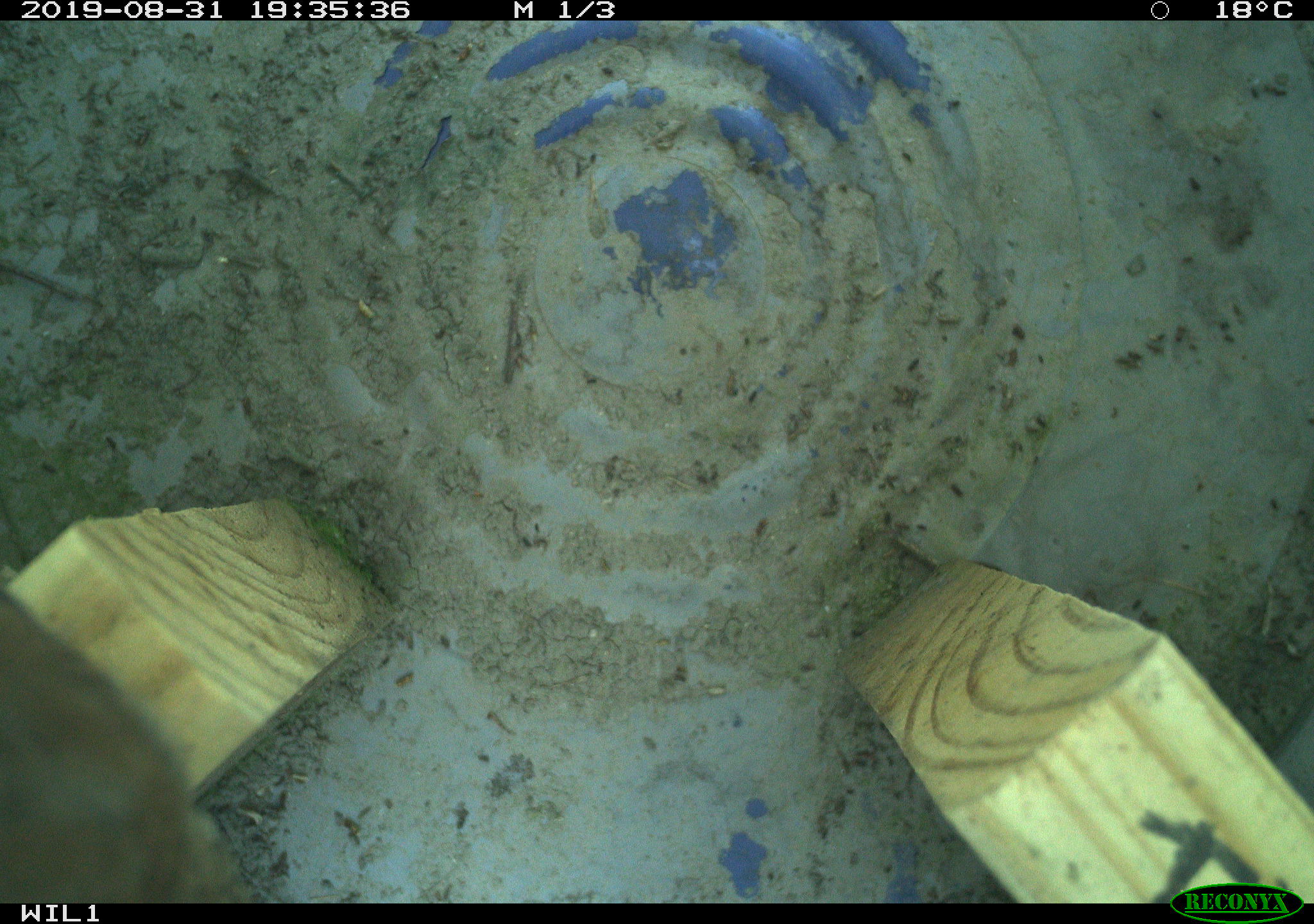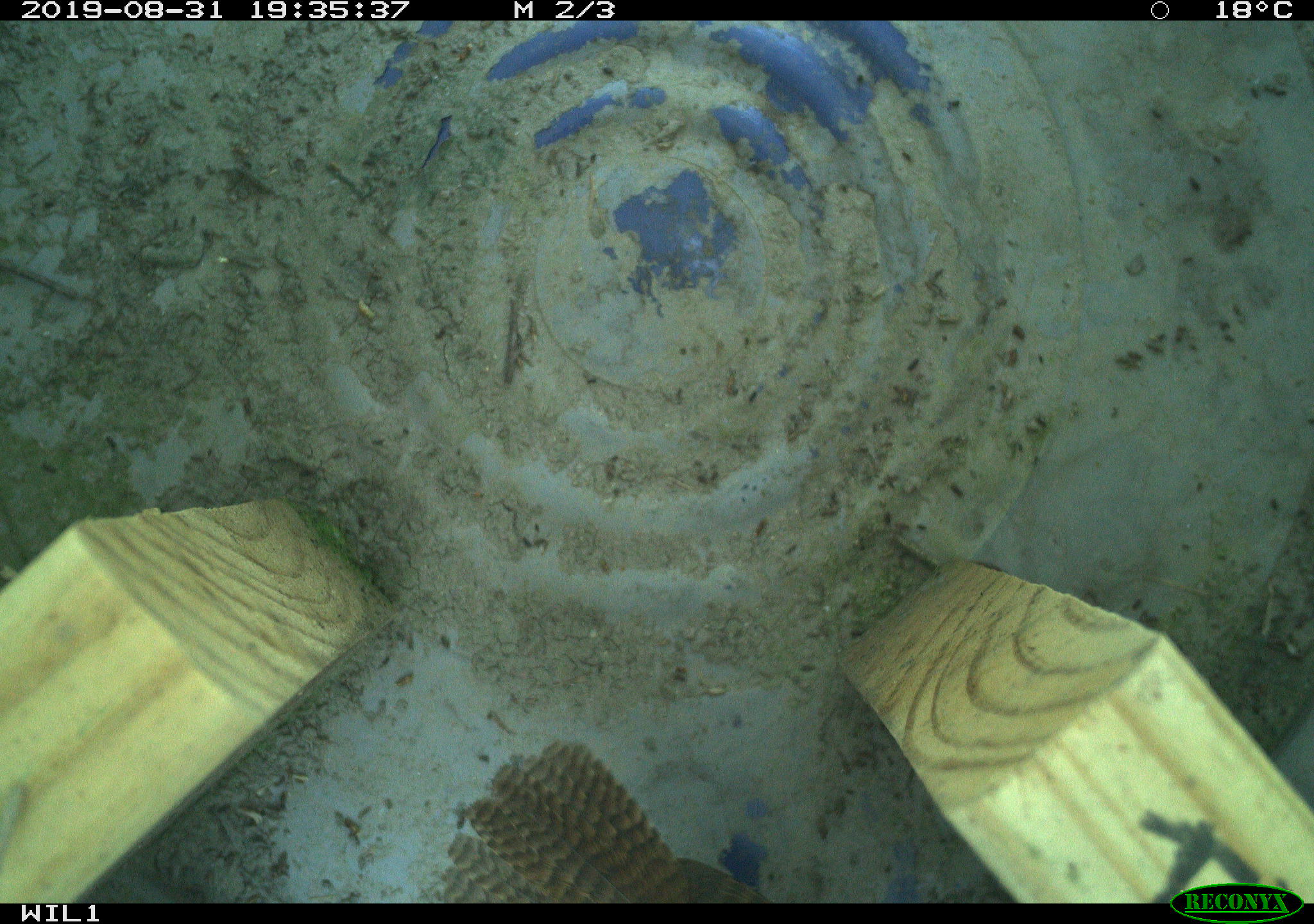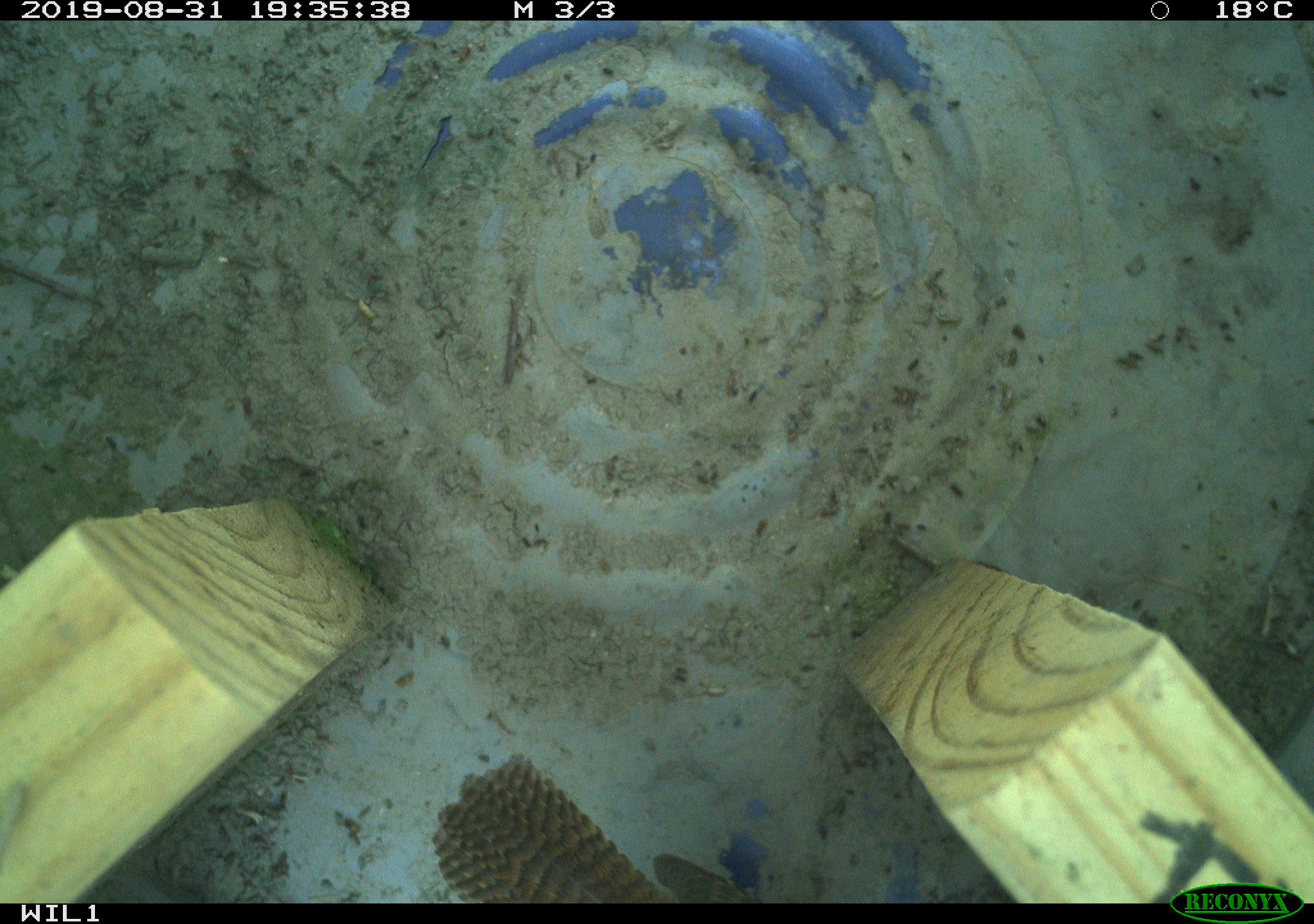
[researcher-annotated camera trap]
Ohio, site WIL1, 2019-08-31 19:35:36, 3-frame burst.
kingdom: Animalia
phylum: Chordata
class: Aves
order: Passeriformes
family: Troglodytidae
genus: Troglodytes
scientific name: Troglodytes aedon aedon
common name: northern house wren